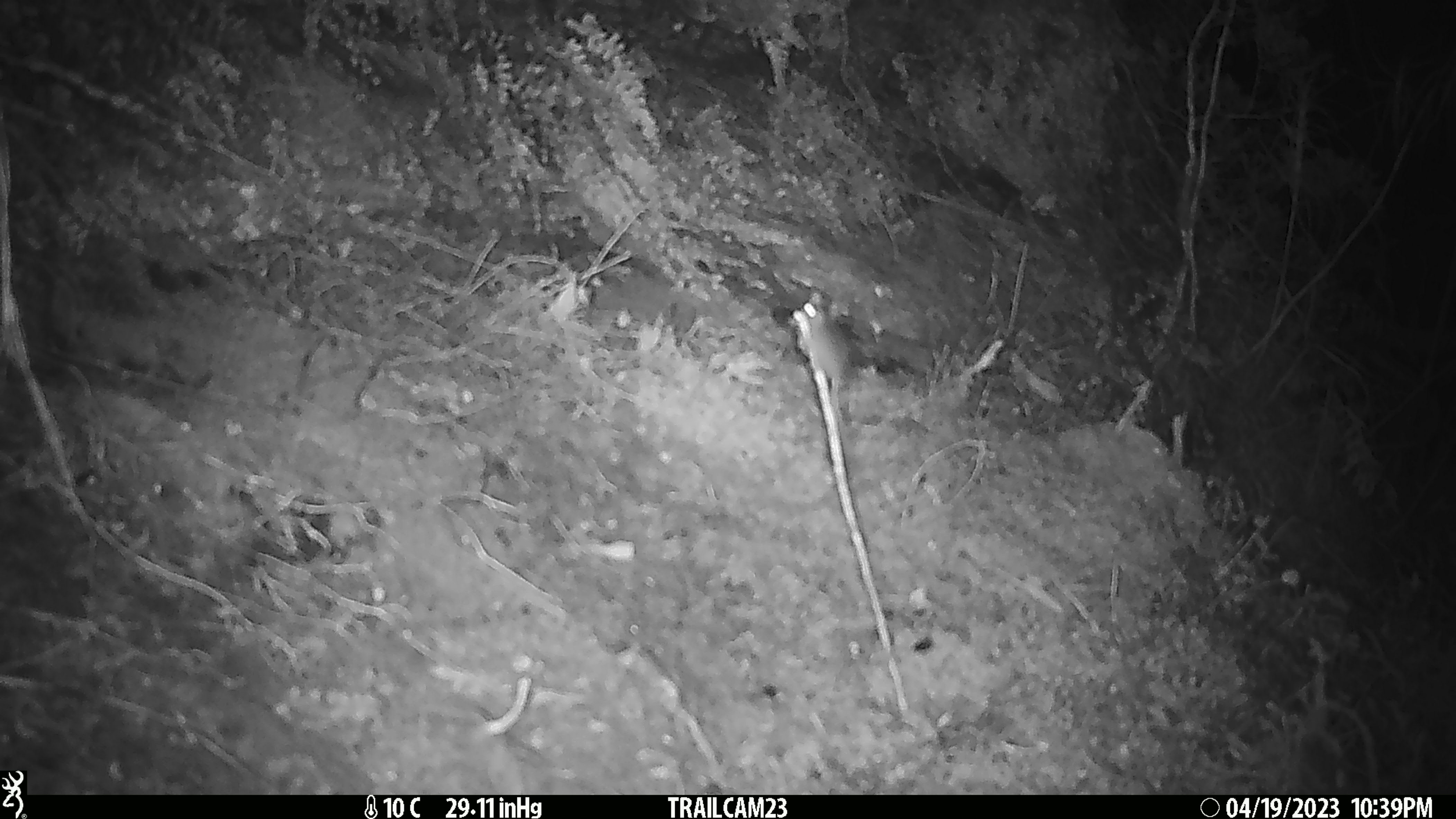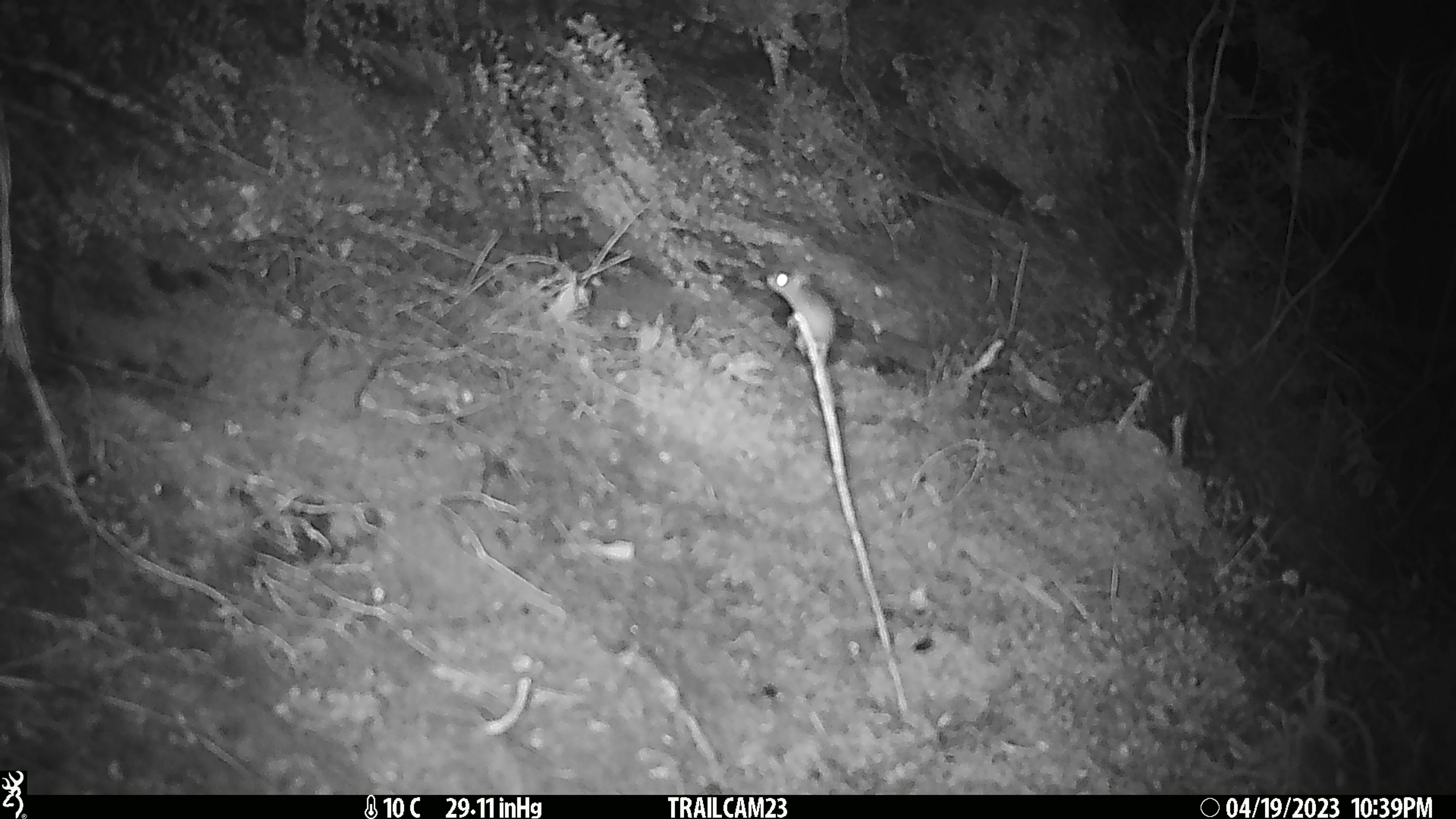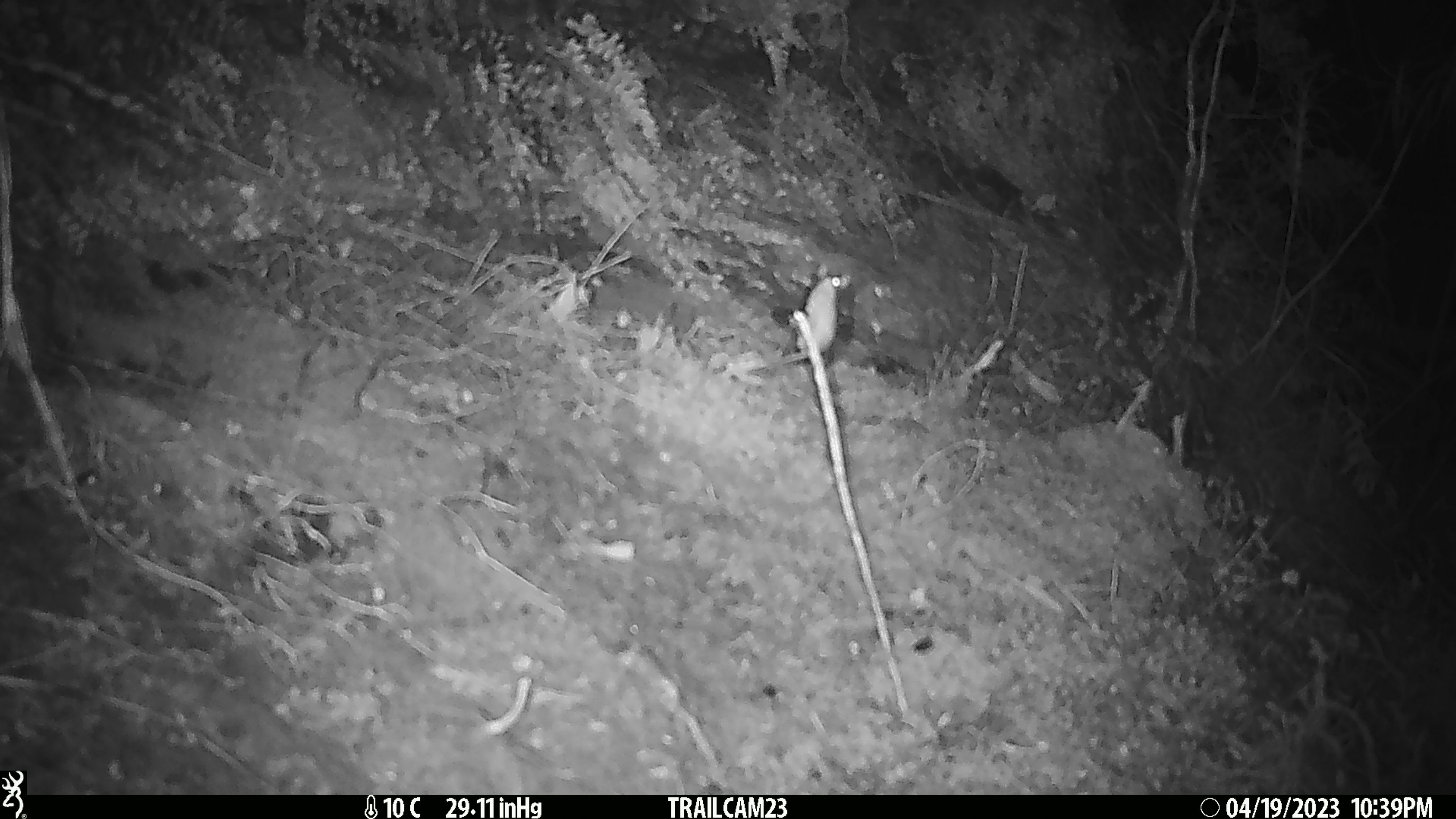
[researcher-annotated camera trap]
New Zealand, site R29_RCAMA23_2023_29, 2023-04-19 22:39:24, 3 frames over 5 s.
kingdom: Animalia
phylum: Chordata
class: Mammalia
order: Rodentia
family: Muridae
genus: Mus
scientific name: Mus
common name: mouse